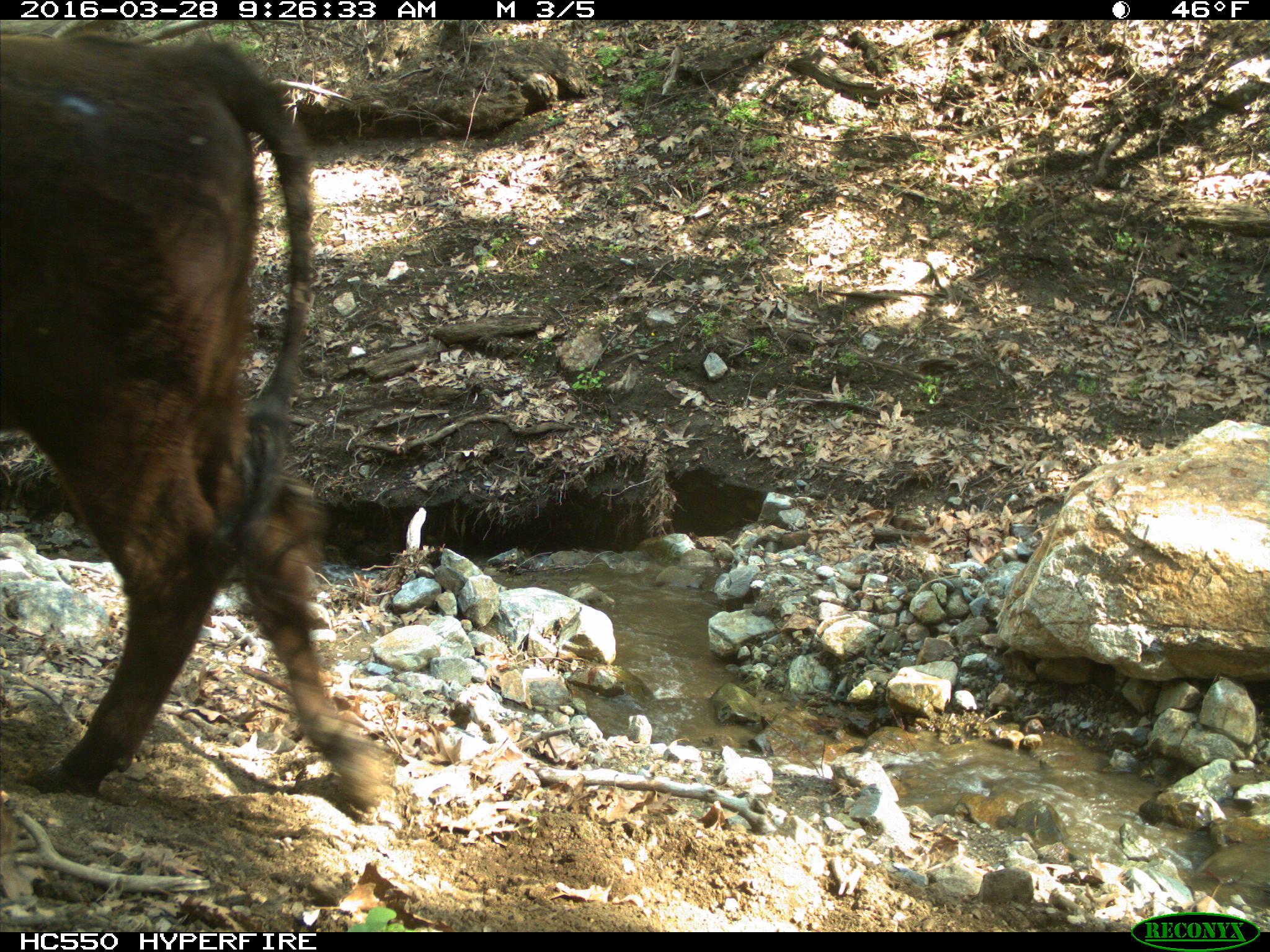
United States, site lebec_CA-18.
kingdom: Animalia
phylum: Chordata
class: Mammalia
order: Artiodactyla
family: Bovidae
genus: Bos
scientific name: Bos taurus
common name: domestic cow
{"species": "Bos taurus (domestic cow)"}